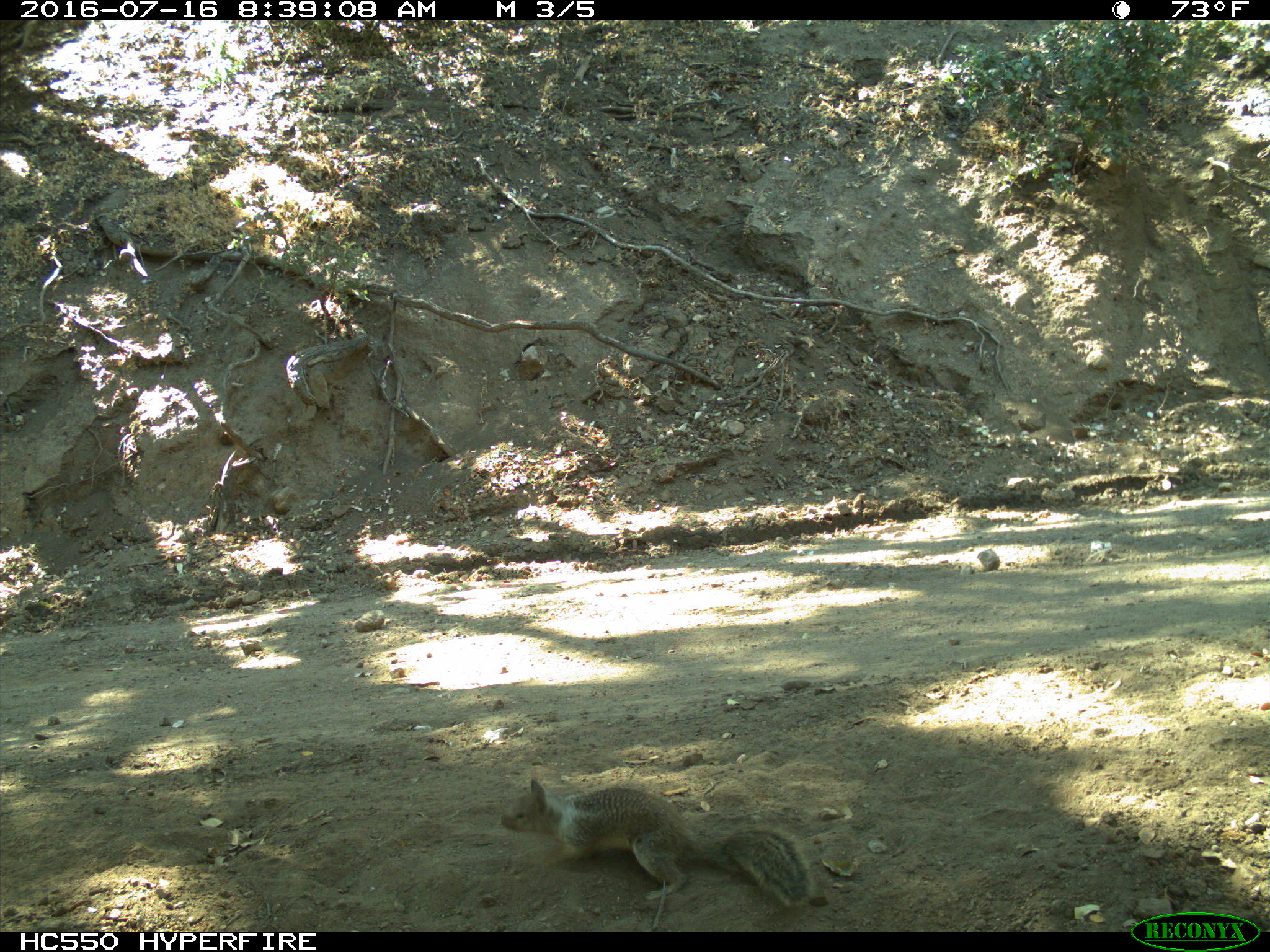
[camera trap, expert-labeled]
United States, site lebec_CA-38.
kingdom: Animalia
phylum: Chordata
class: Mammalia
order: Rodentia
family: Sciuridae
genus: Otospermophilus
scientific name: Otospermophilus beecheyi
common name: california ground squirrel